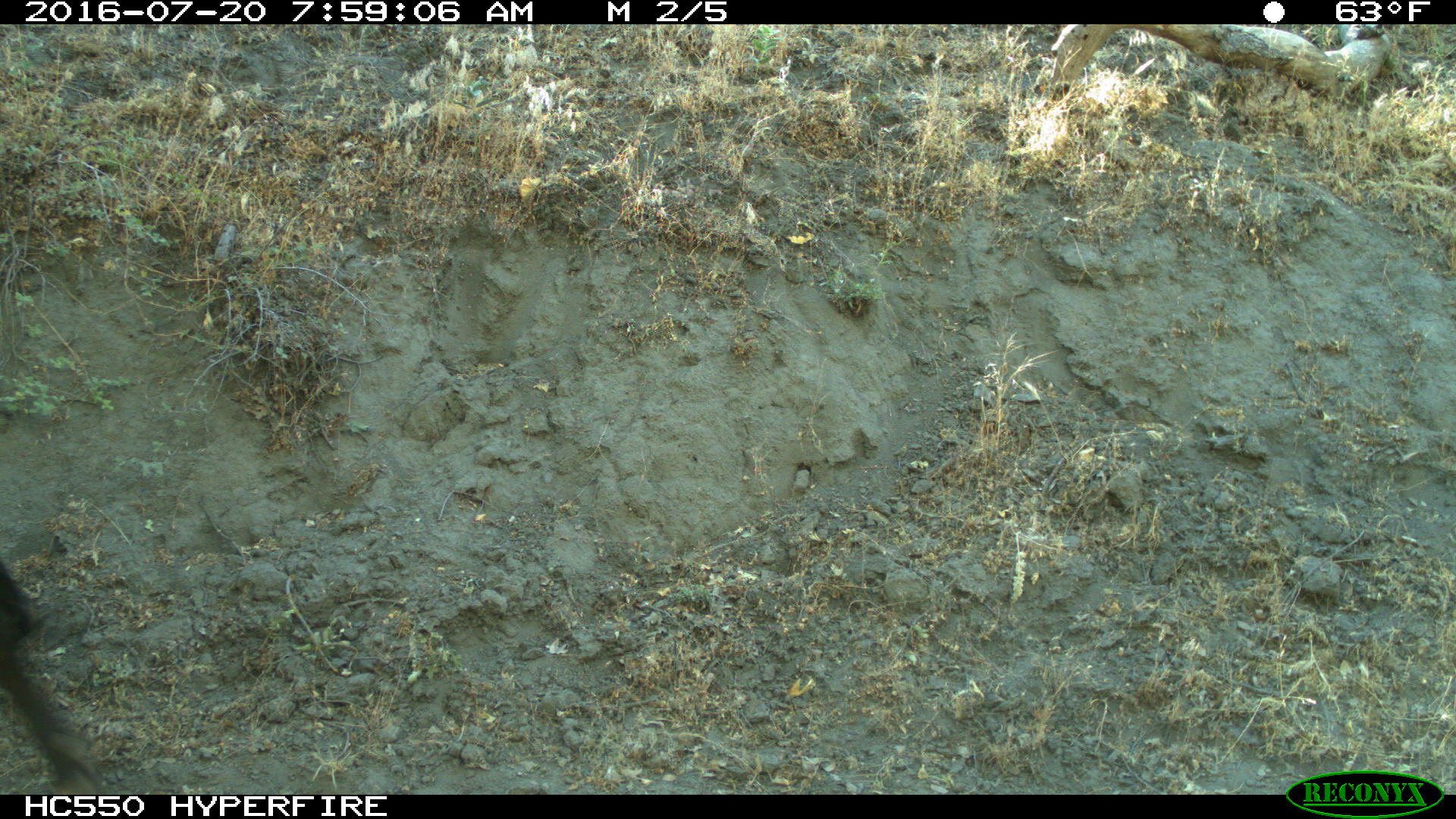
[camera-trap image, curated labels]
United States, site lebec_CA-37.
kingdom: Animalia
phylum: Chordata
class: Mammalia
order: Artiodactyla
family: Bovidae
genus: Bos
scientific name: Bos taurus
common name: domestic cow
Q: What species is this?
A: Bos taurus (domestic cow).